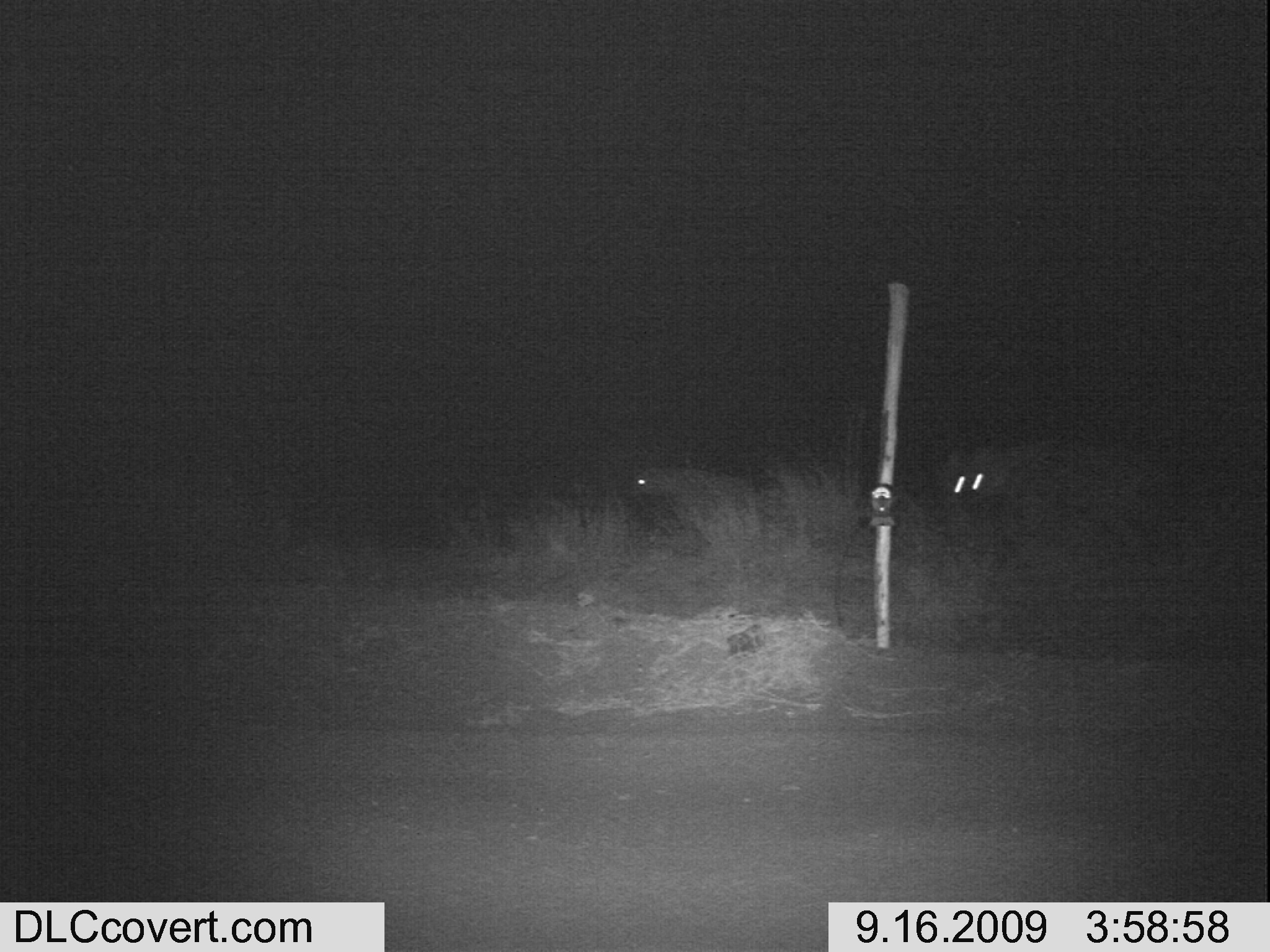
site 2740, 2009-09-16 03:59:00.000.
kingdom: Animalia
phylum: Chordata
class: Mammalia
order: Carnivora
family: Hyaenidae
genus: Crocuta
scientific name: Crocuta crocuta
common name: spotted hyena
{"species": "Crocuta crocuta (spotted hyena)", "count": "2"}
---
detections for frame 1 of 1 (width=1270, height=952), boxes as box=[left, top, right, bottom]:
crocuta crocuta: box=[630, 464, 755, 537]